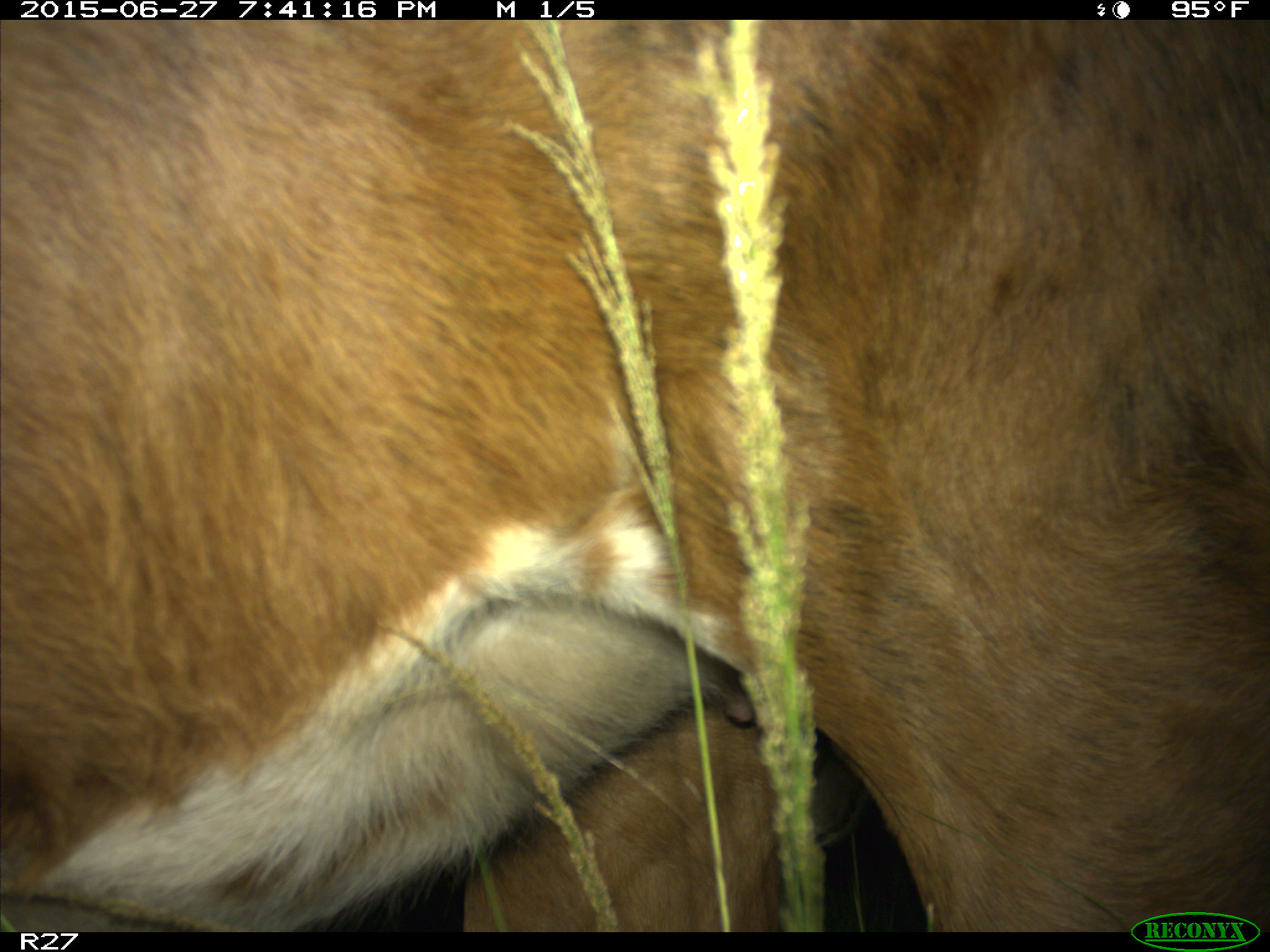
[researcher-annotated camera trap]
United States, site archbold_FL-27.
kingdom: Animalia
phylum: Chordata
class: Mammalia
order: Artiodactyla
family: Bovidae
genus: Bos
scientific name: Bos taurus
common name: domestic cow